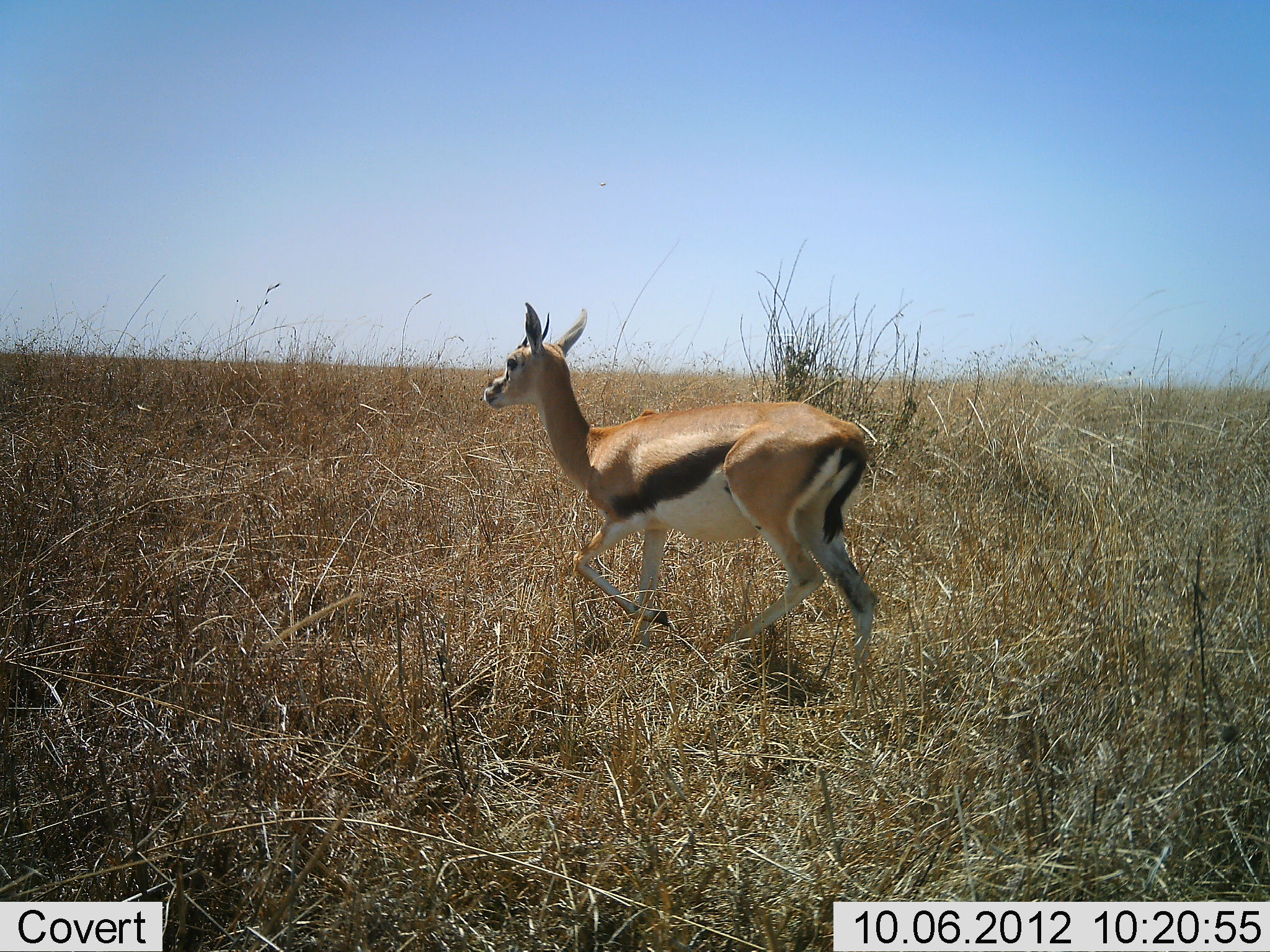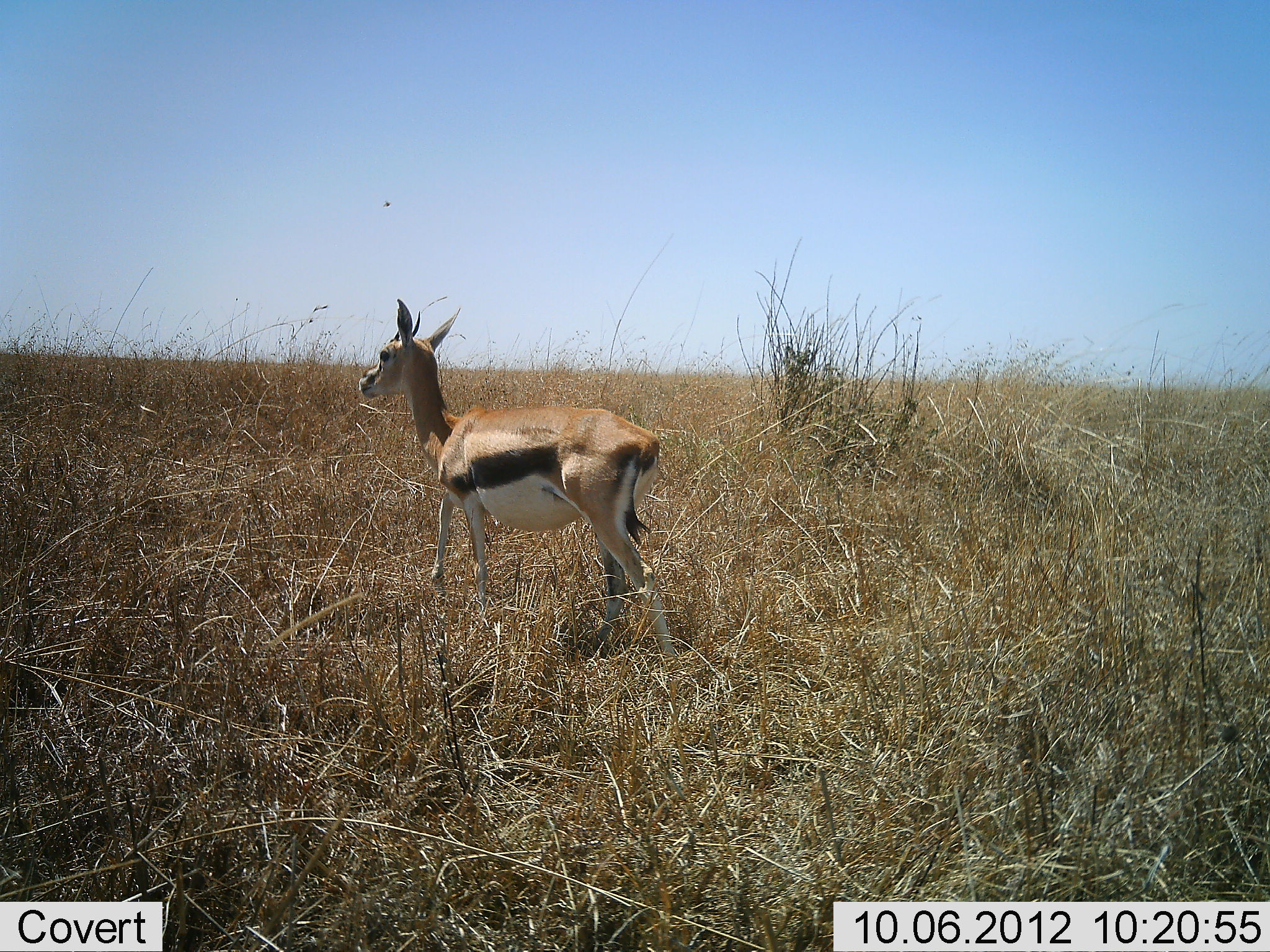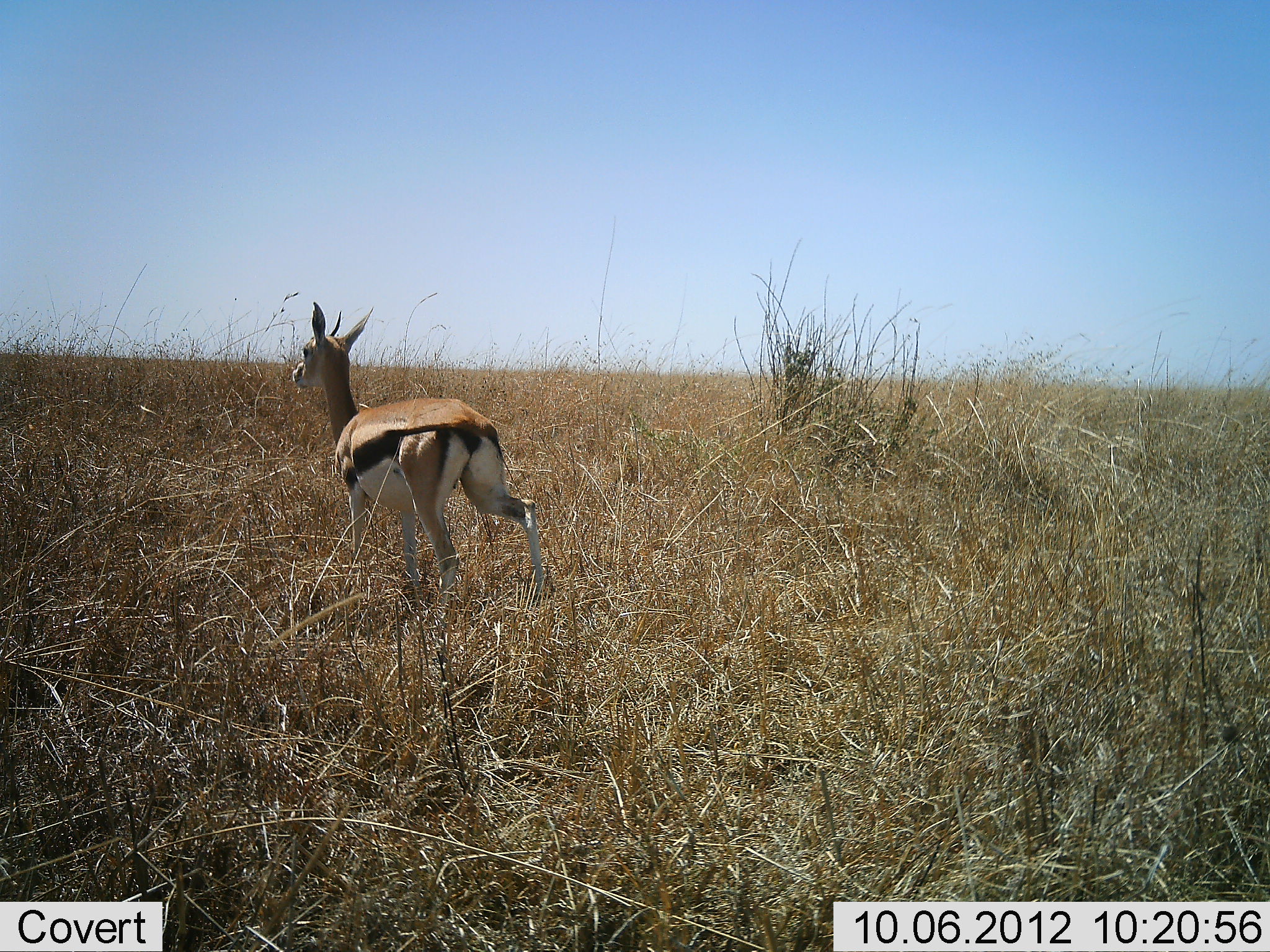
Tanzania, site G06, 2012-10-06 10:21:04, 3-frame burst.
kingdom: Animalia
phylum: Chordata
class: Mammalia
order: Artiodactyla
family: Bovidae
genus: Eudorcas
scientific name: Eudorcas thomsonii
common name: thomson's gazelle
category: gazellethomsons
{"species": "gazellethomsons (thomson's gazelle) (Eudorcas thomsonii)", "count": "1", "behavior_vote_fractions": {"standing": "29%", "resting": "0%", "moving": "71%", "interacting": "0%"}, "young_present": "0%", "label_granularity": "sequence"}